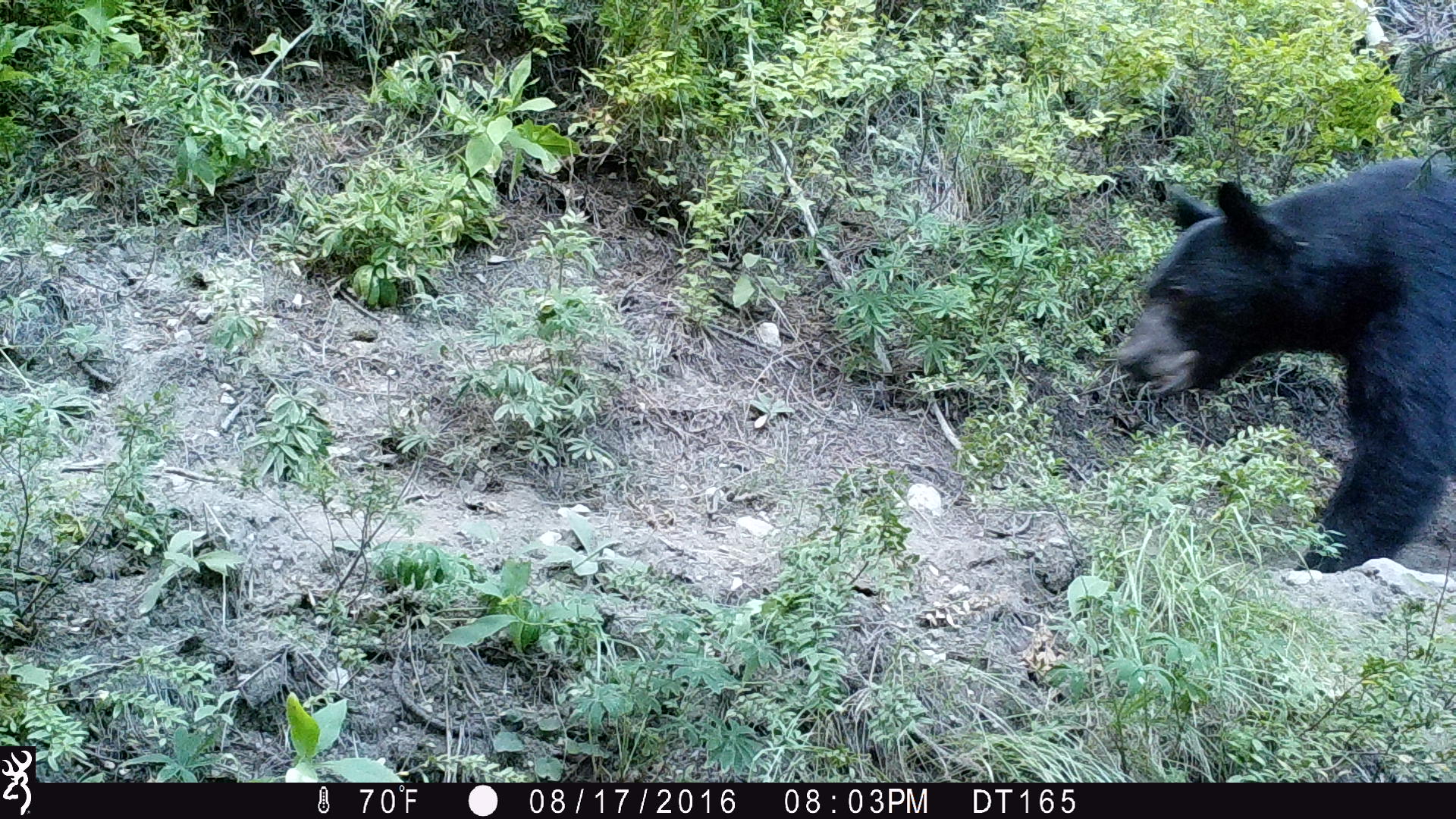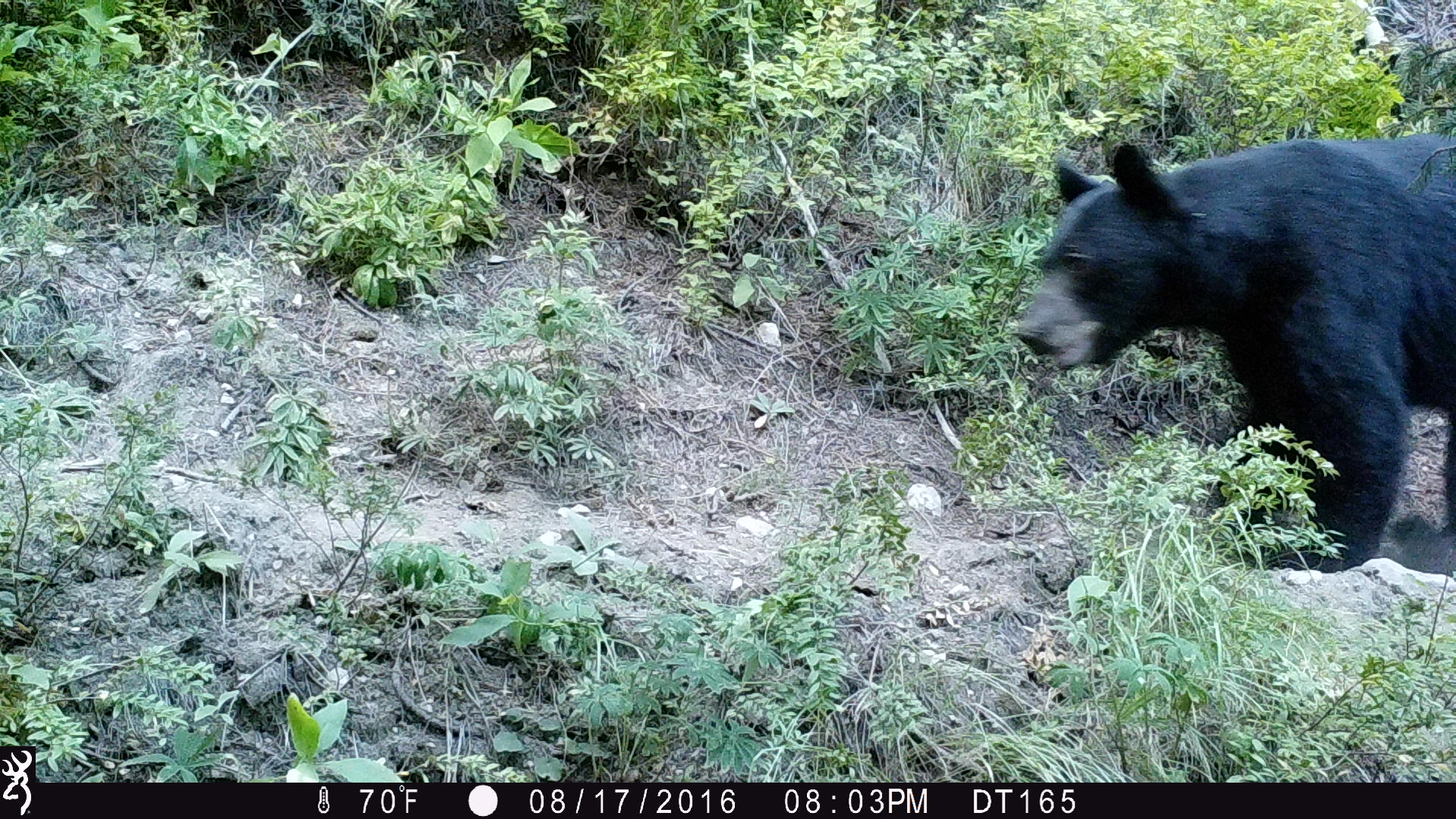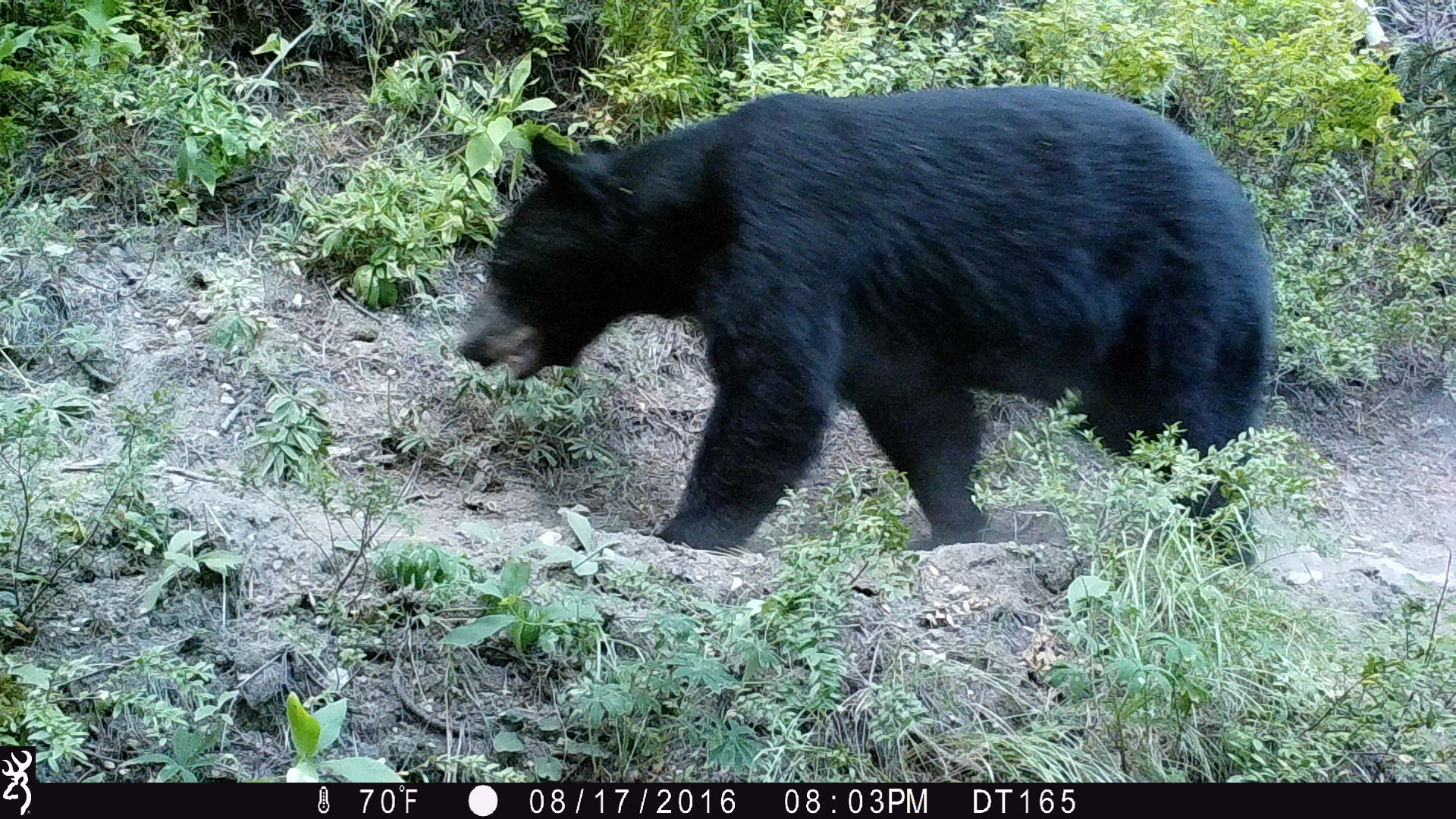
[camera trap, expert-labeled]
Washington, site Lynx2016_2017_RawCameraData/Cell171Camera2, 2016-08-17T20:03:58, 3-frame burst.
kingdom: Animalia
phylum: Chordata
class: Mammalia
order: Carnivora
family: Ursidae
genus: Ursus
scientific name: Ursus americanus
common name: american black bear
Ursus americanus (american black bear). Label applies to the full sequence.